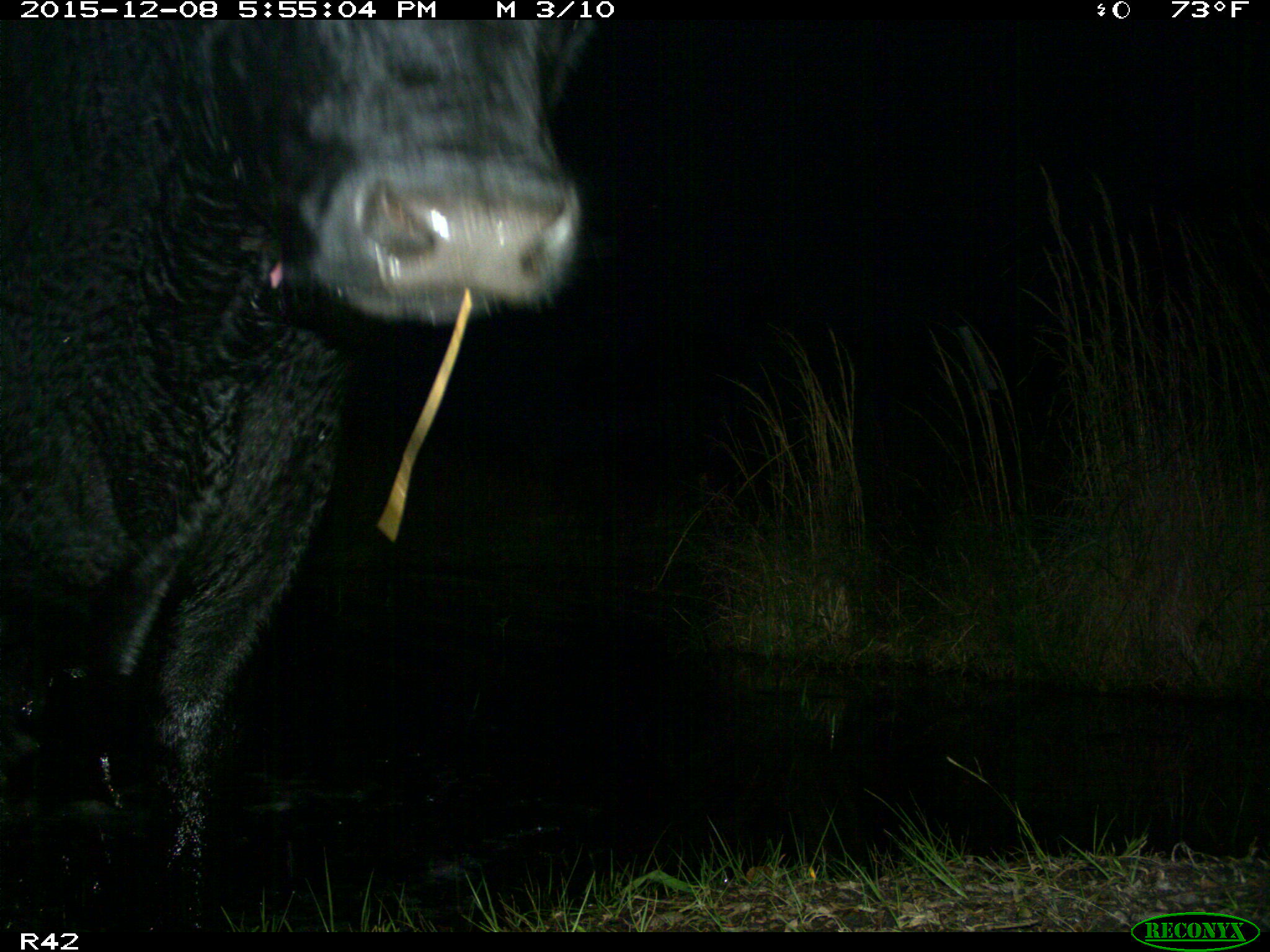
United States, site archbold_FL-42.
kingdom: Animalia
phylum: Chordata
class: Mammalia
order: Artiodactyla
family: Bovidae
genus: Bos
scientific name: Bos taurus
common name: domestic cow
Bos taurus (domestic cow).